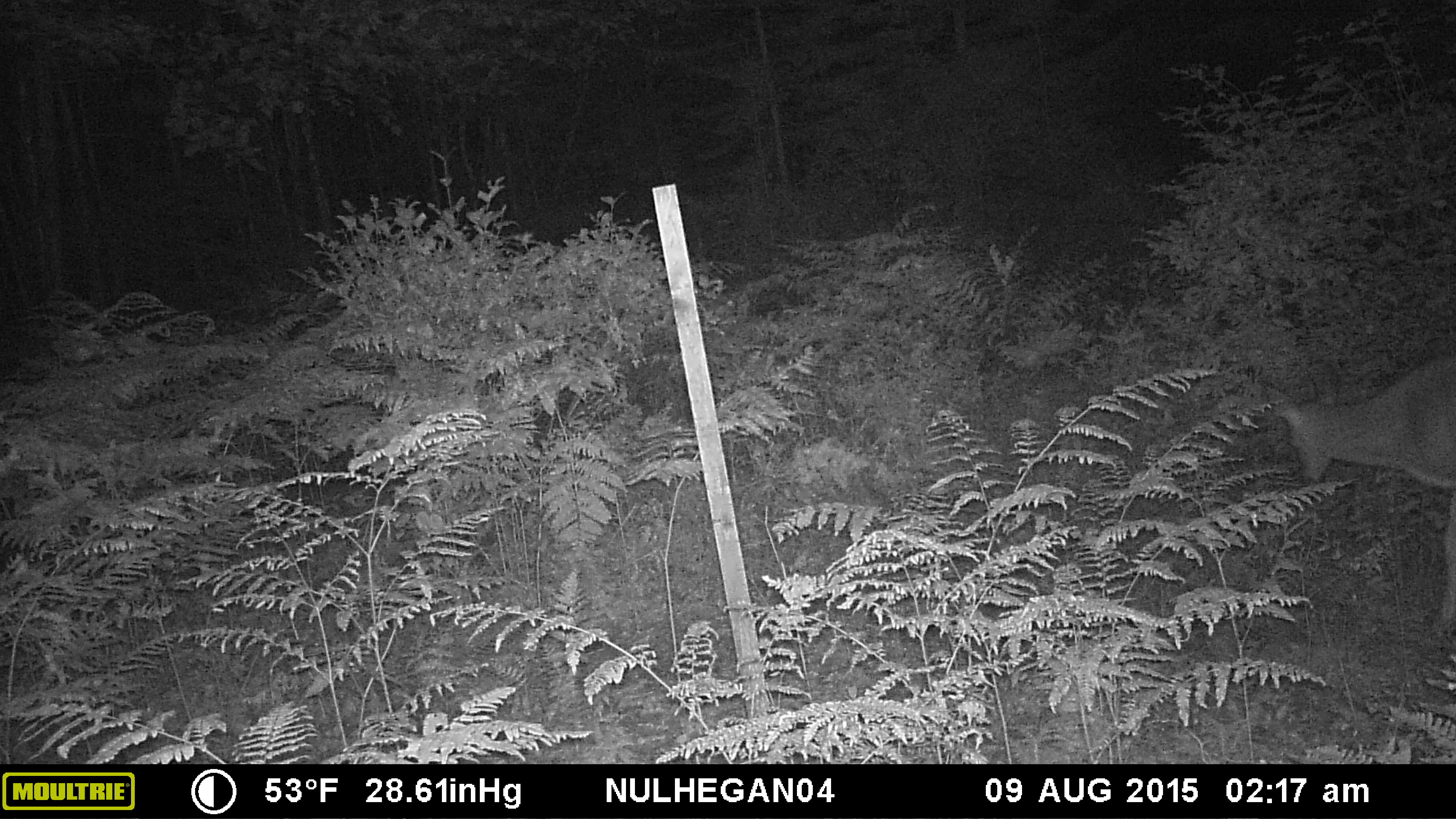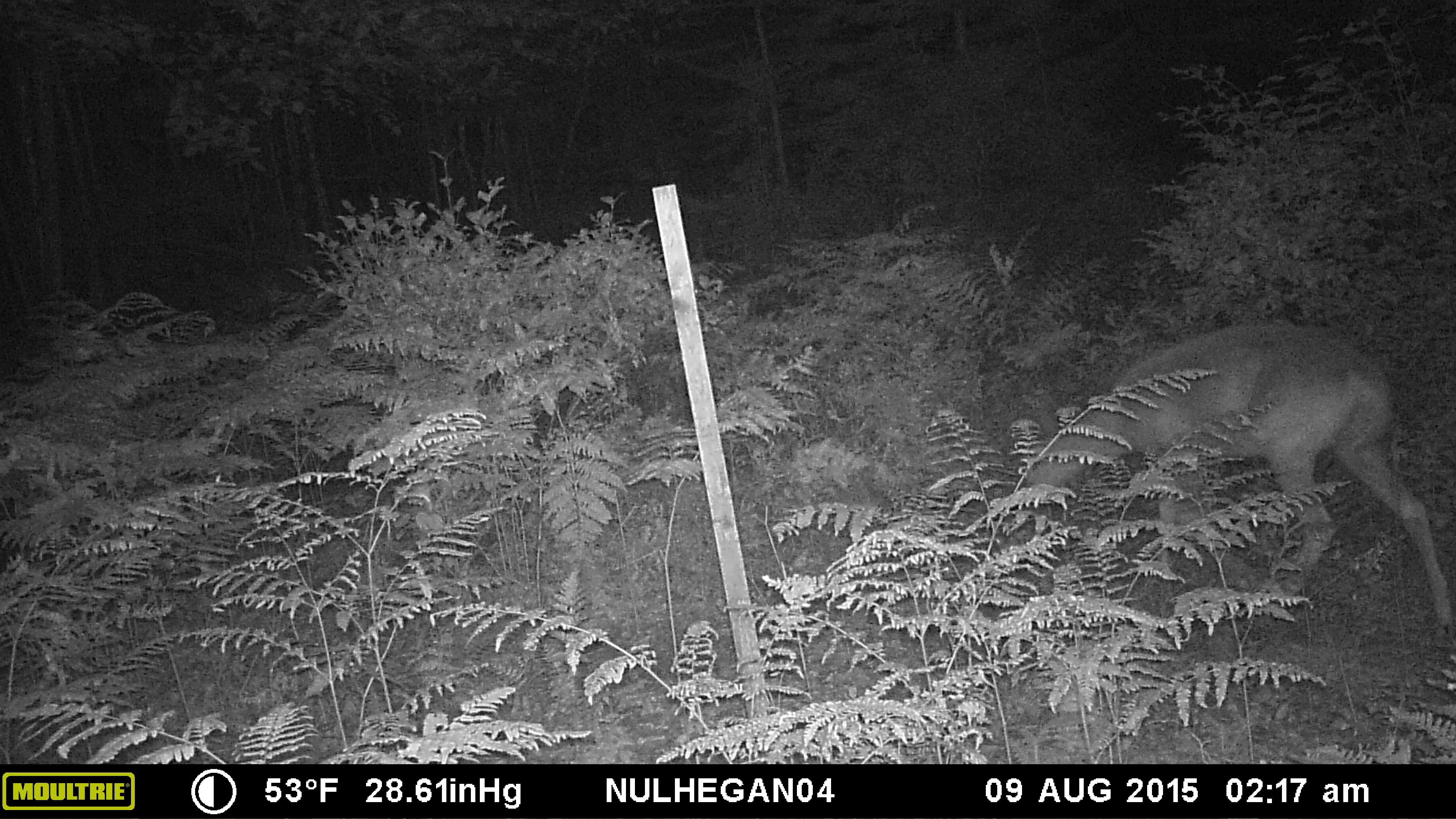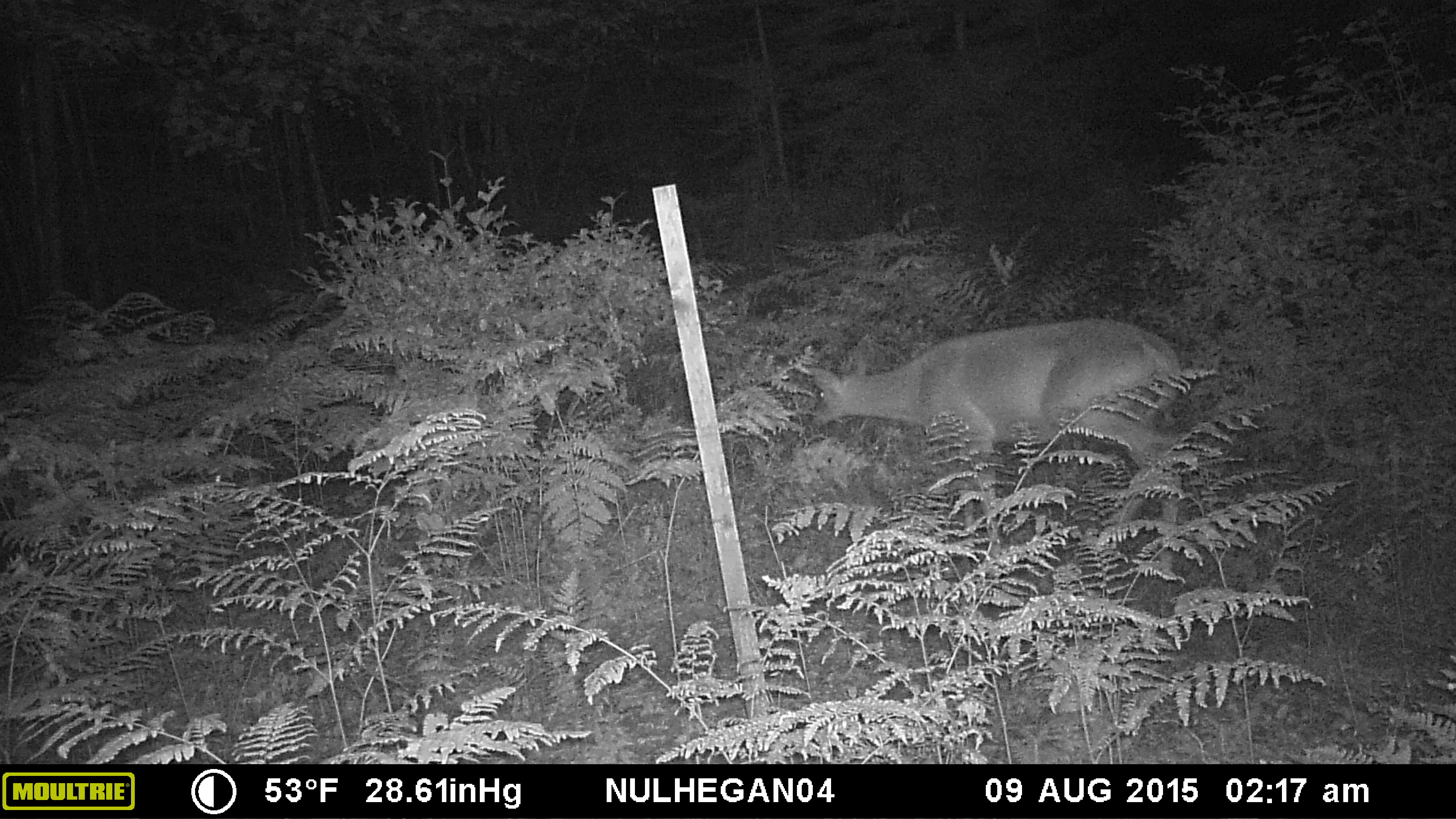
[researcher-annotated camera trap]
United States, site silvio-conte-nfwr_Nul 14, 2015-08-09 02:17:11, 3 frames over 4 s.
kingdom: Animalia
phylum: Chordata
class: Mammalia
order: Artiodactyla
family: Cervidae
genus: Odocoileus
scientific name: Odocoileus virginianus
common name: white-tailed deer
White-tailed deer (Odocoileus virginianus).